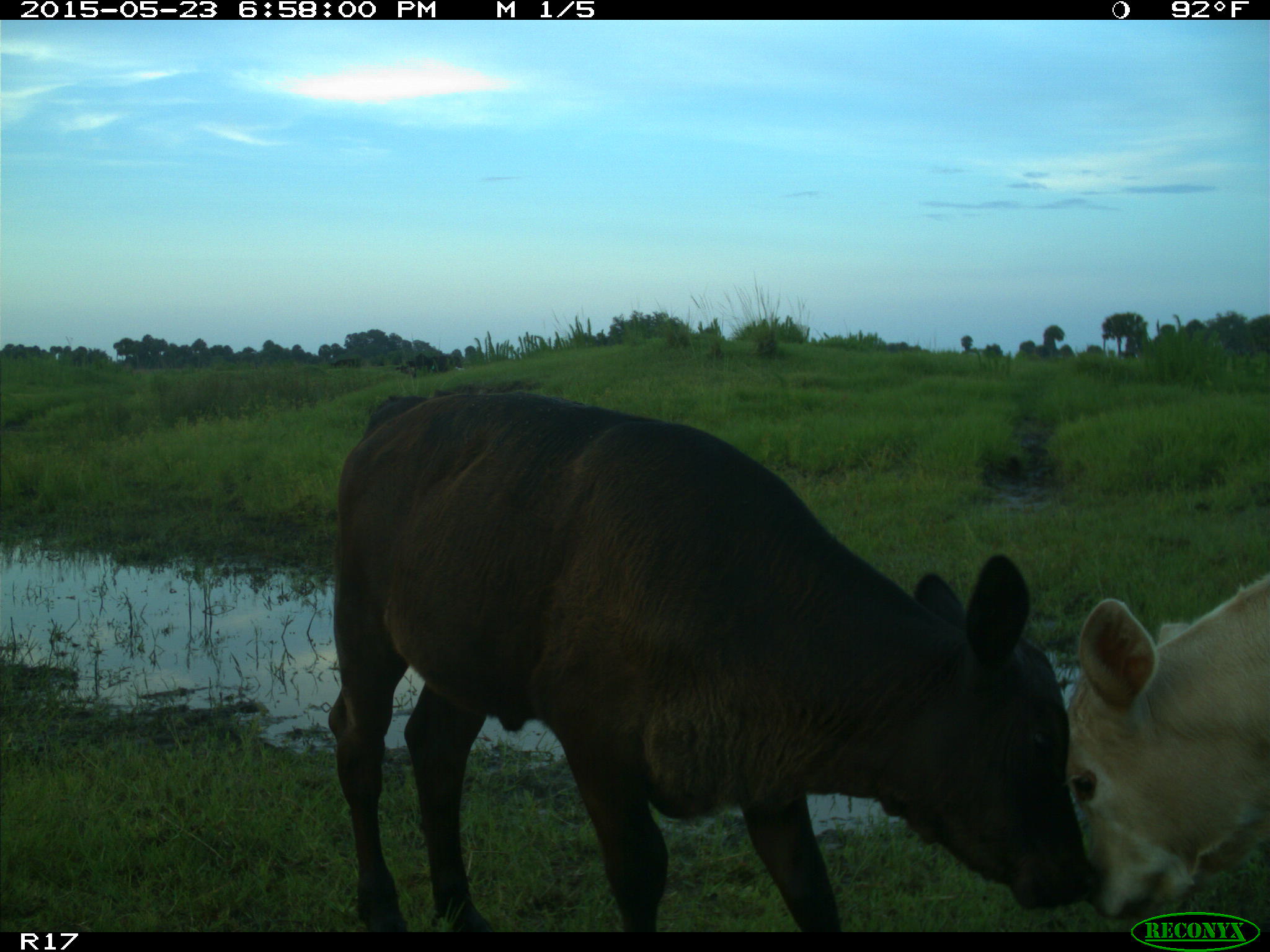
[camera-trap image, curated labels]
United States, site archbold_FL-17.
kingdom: Animalia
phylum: Chordata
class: Mammalia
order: Artiodactyla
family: Bovidae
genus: Bos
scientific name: Bos taurus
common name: domestic cow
Bos taurus (domestic cow).